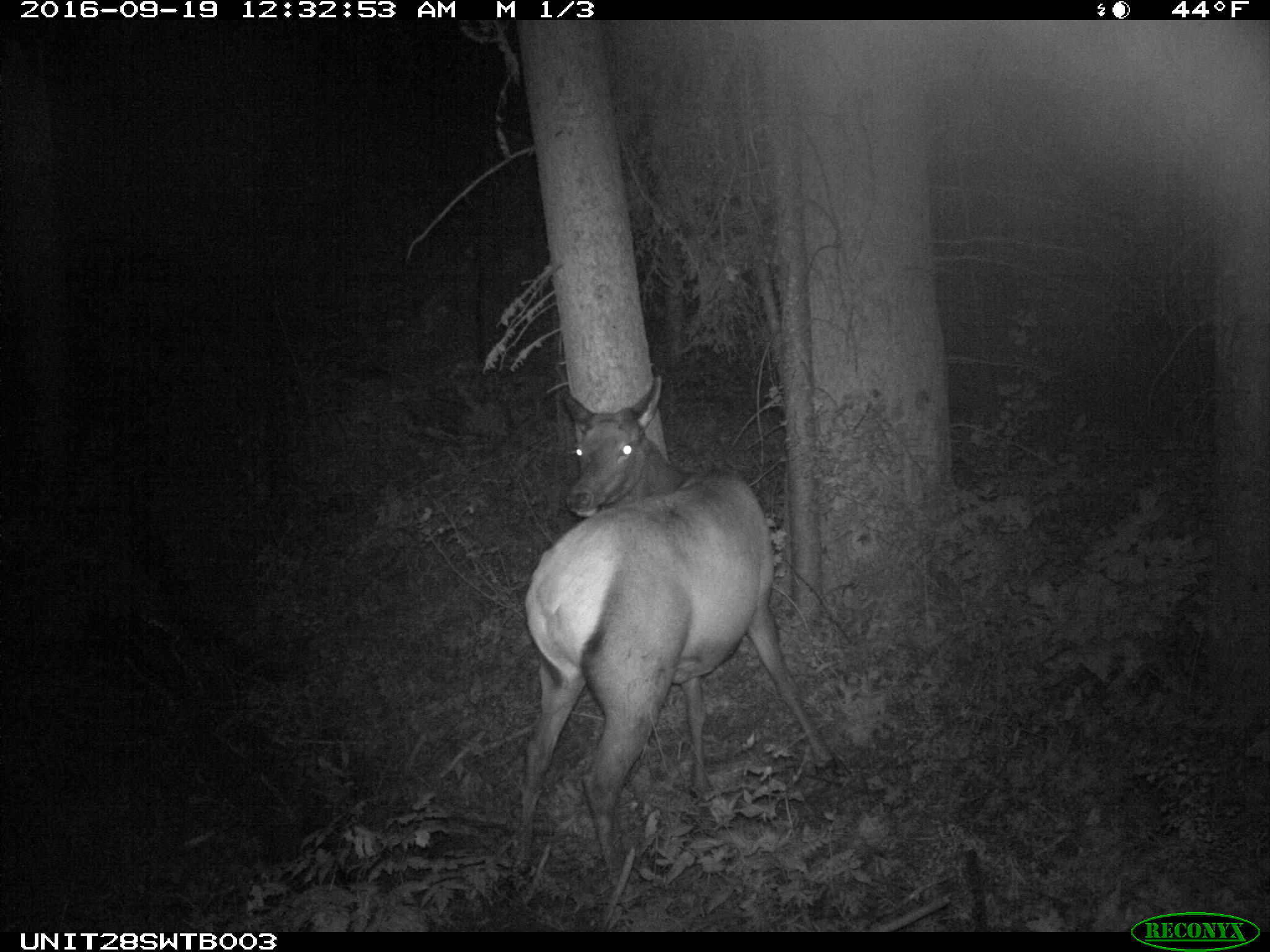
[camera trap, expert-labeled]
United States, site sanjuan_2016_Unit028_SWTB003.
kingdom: Animalia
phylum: Chordata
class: Mammalia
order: Artiodactyla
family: Cervidae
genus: Cervus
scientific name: Cervus elaphus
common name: red deer